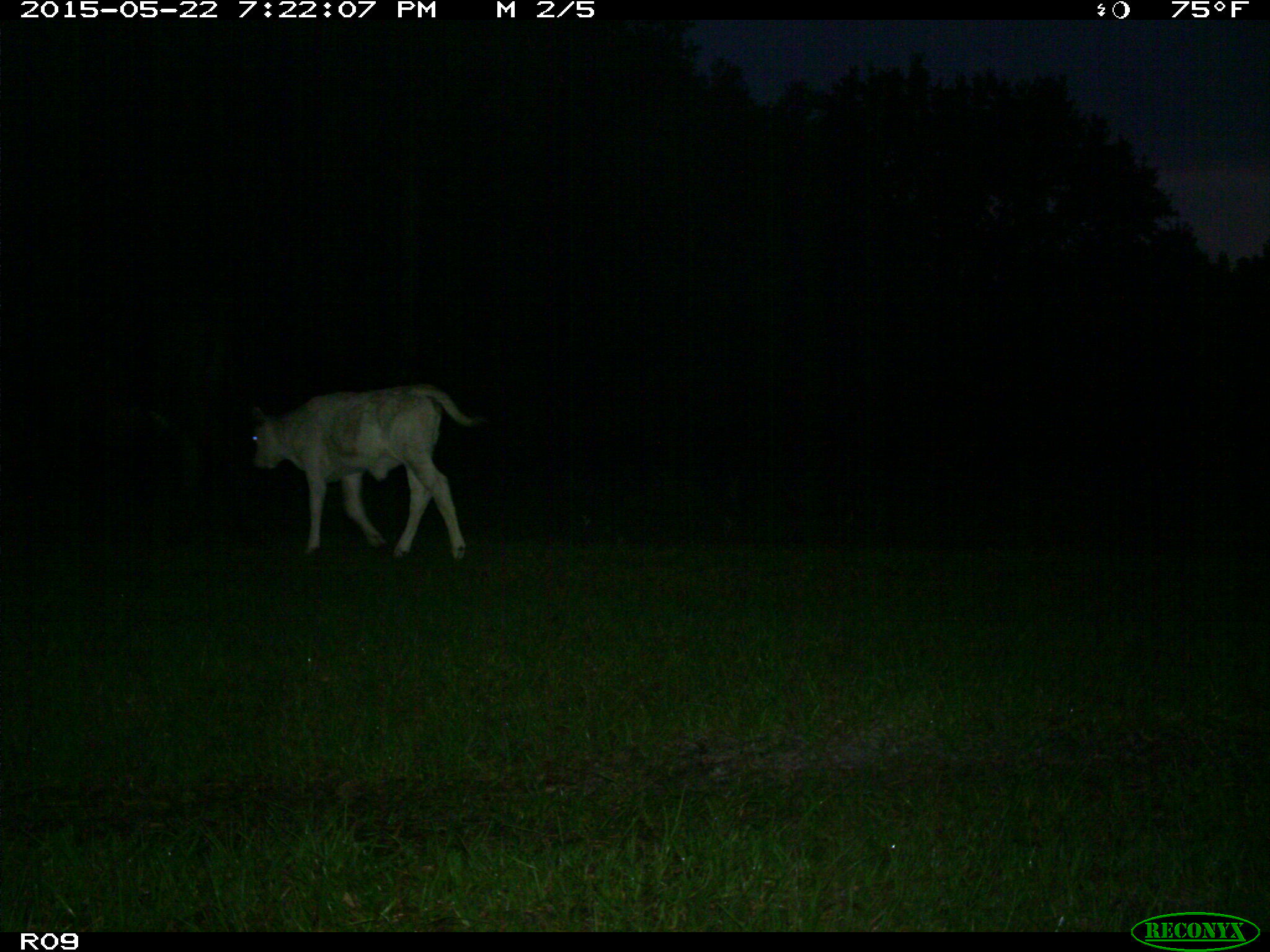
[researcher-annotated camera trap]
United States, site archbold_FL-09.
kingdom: Animalia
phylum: Chordata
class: Mammalia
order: Artiodactyla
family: Bovidae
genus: Bos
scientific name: Bos taurus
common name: domestic cow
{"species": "Bos taurus (domestic cow)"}